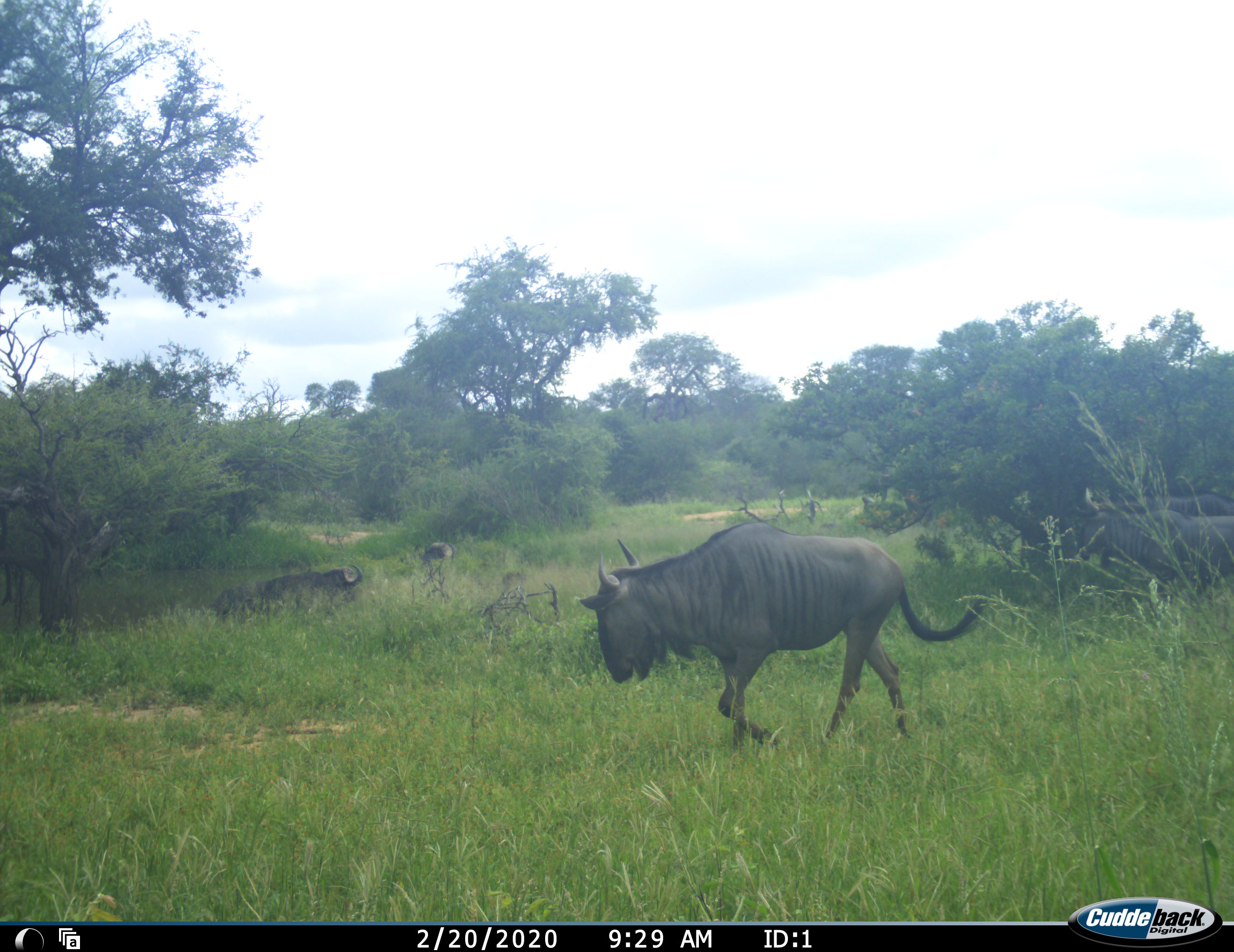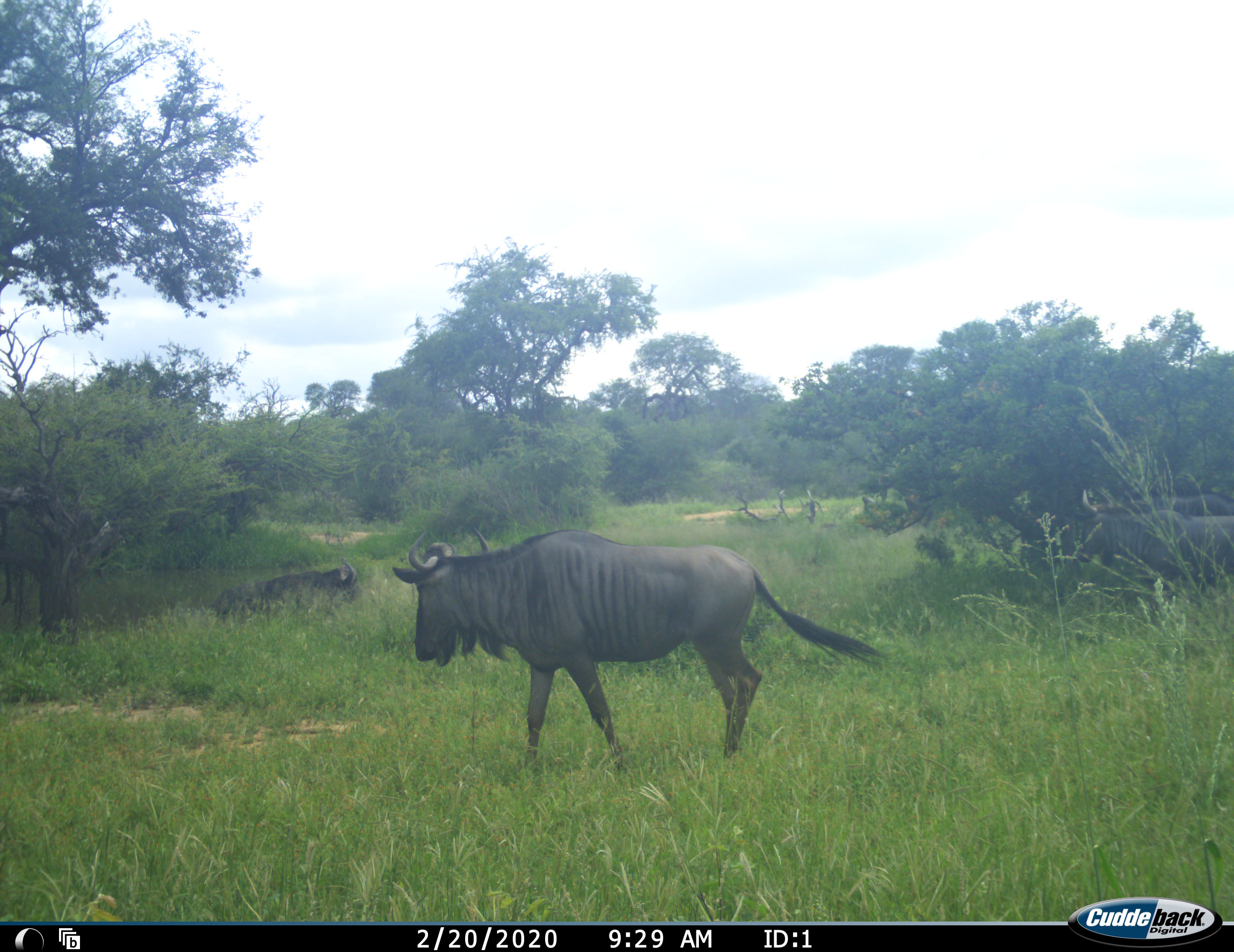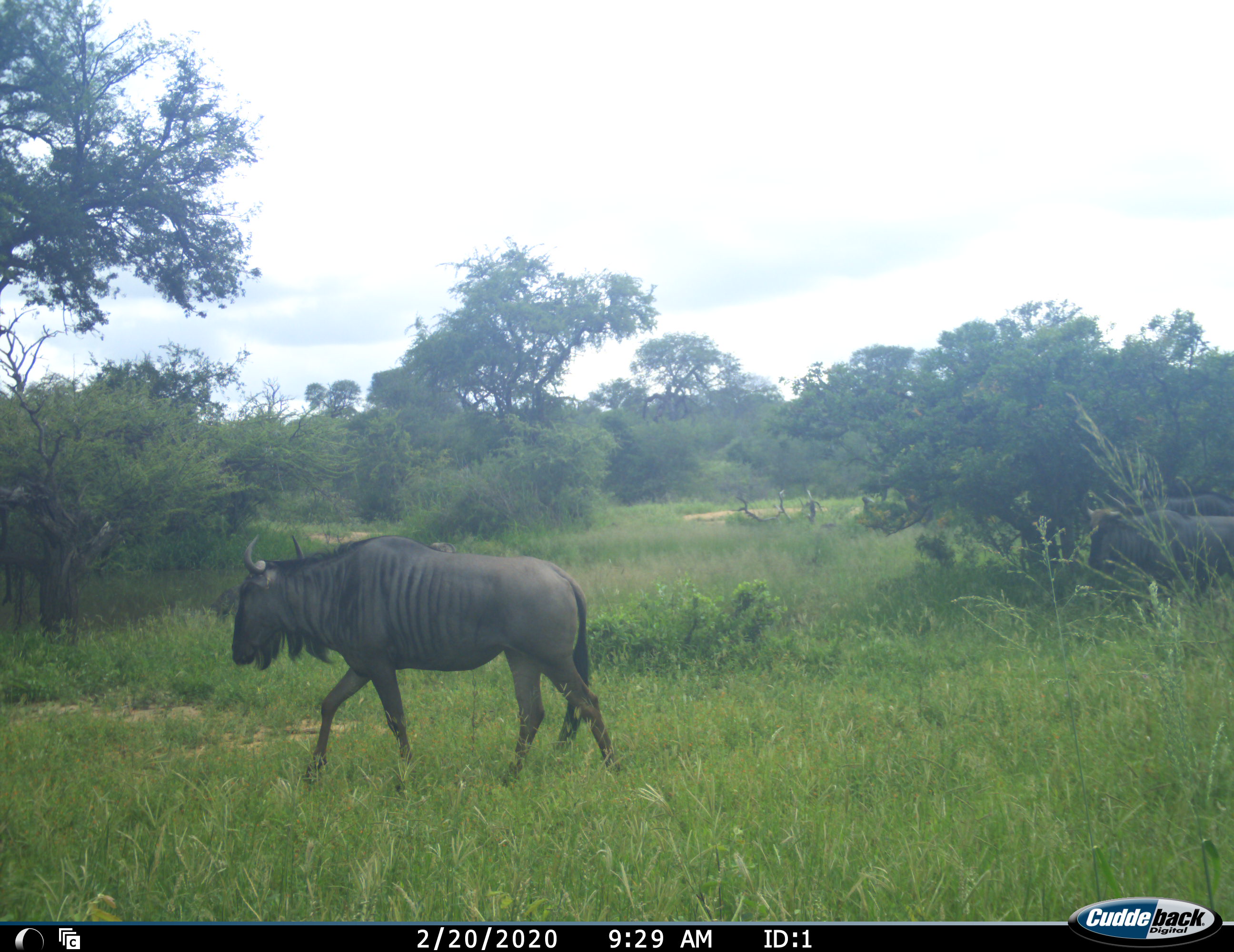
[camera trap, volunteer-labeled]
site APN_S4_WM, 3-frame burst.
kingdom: Animalia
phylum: Chordata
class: Mammalia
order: Artiodactyla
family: Bovidae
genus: Connochaetes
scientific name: Connochaetes taurinus taurinus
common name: blue wildebeest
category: wildebeestblue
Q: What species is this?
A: Wildebeestblue (blue wildebeest) (Connochaetes taurinus taurinus).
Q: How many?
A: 4.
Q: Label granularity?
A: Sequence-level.